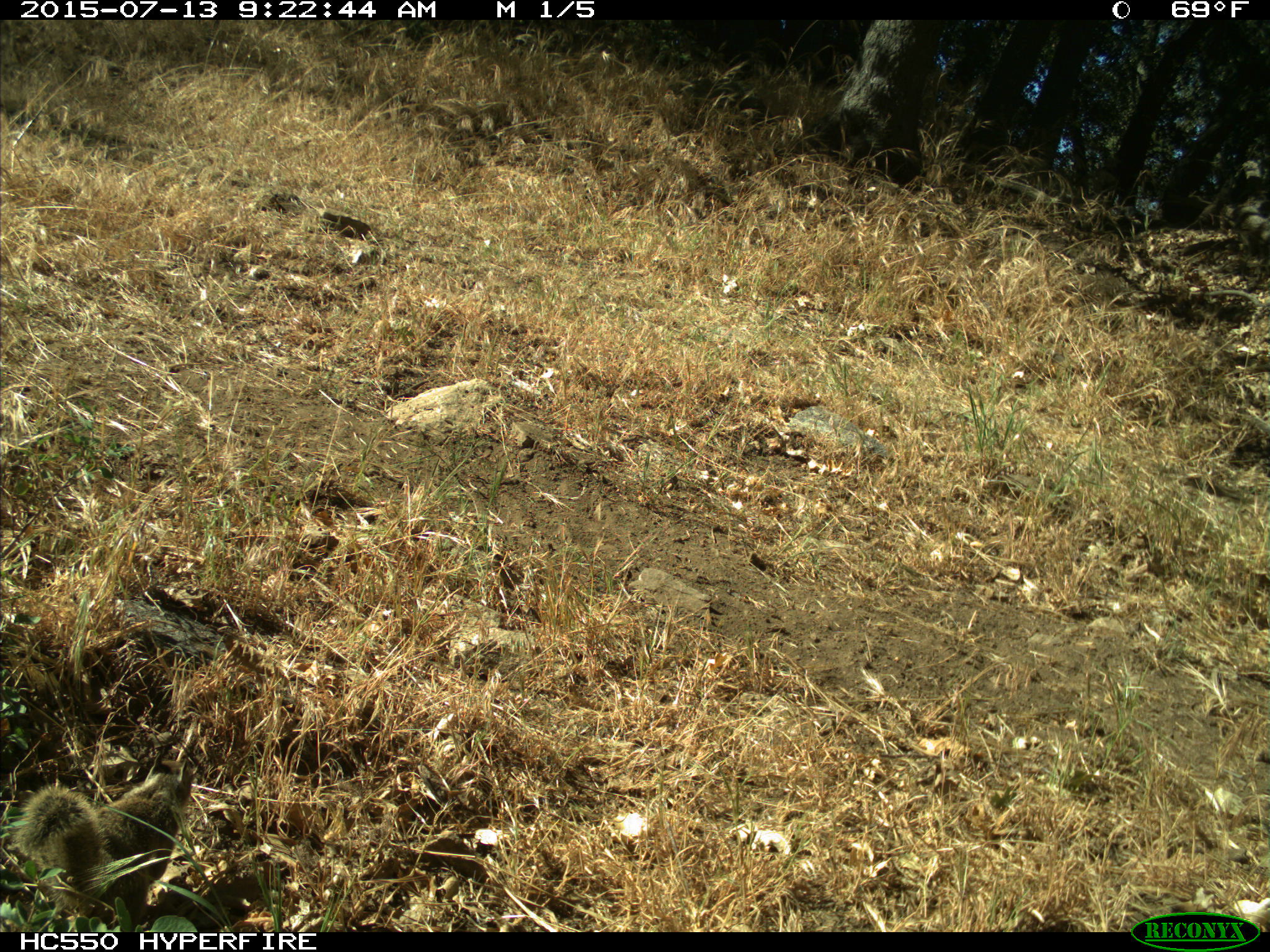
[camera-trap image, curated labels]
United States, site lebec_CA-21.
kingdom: Animalia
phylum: Chordata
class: Mammalia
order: Rodentia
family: Sciuridae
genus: Otospermophilus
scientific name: Otospermophilus beecheyi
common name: california ground squirrel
Otospermophilus beecheyi (california ground squirrel).